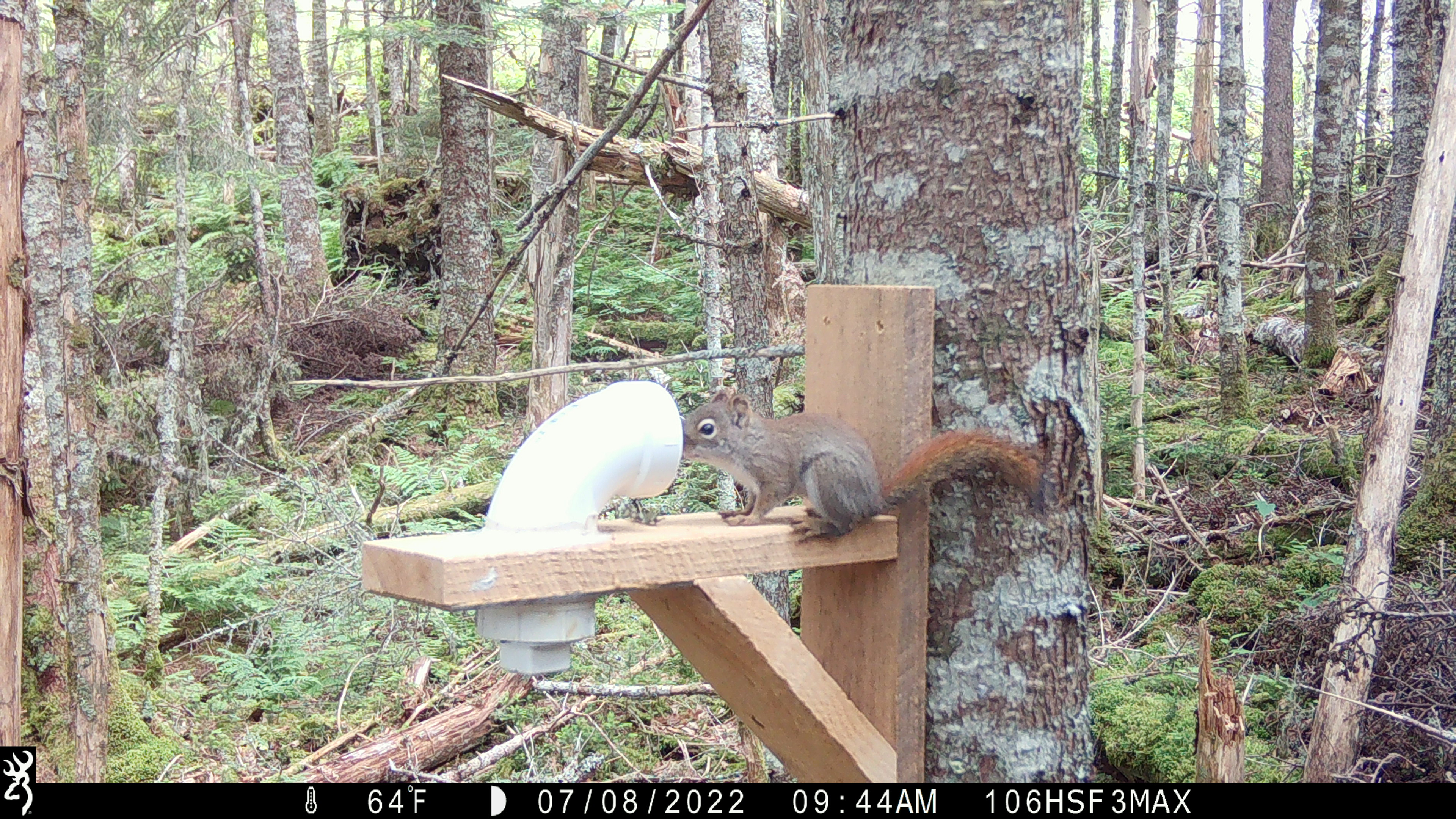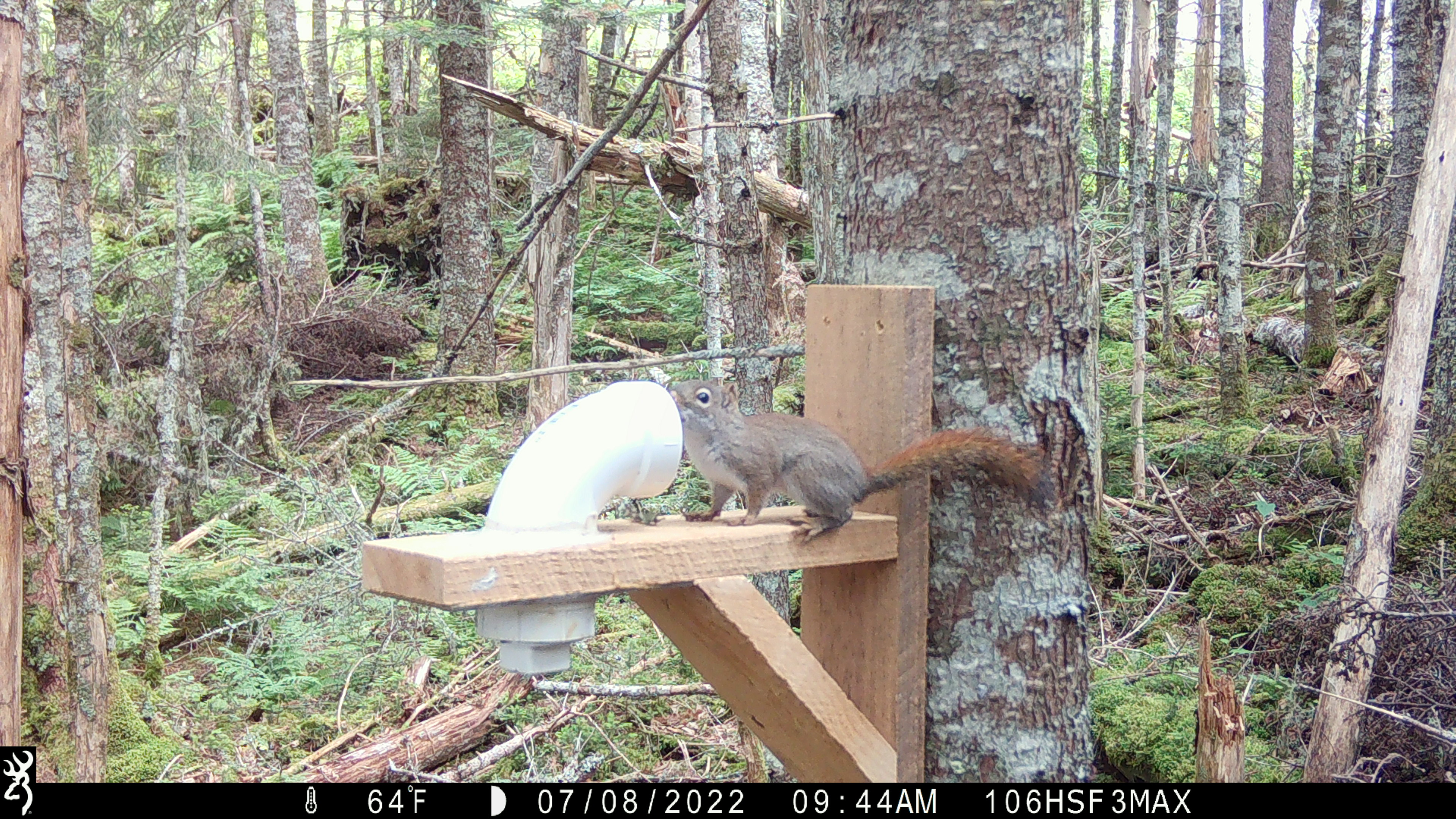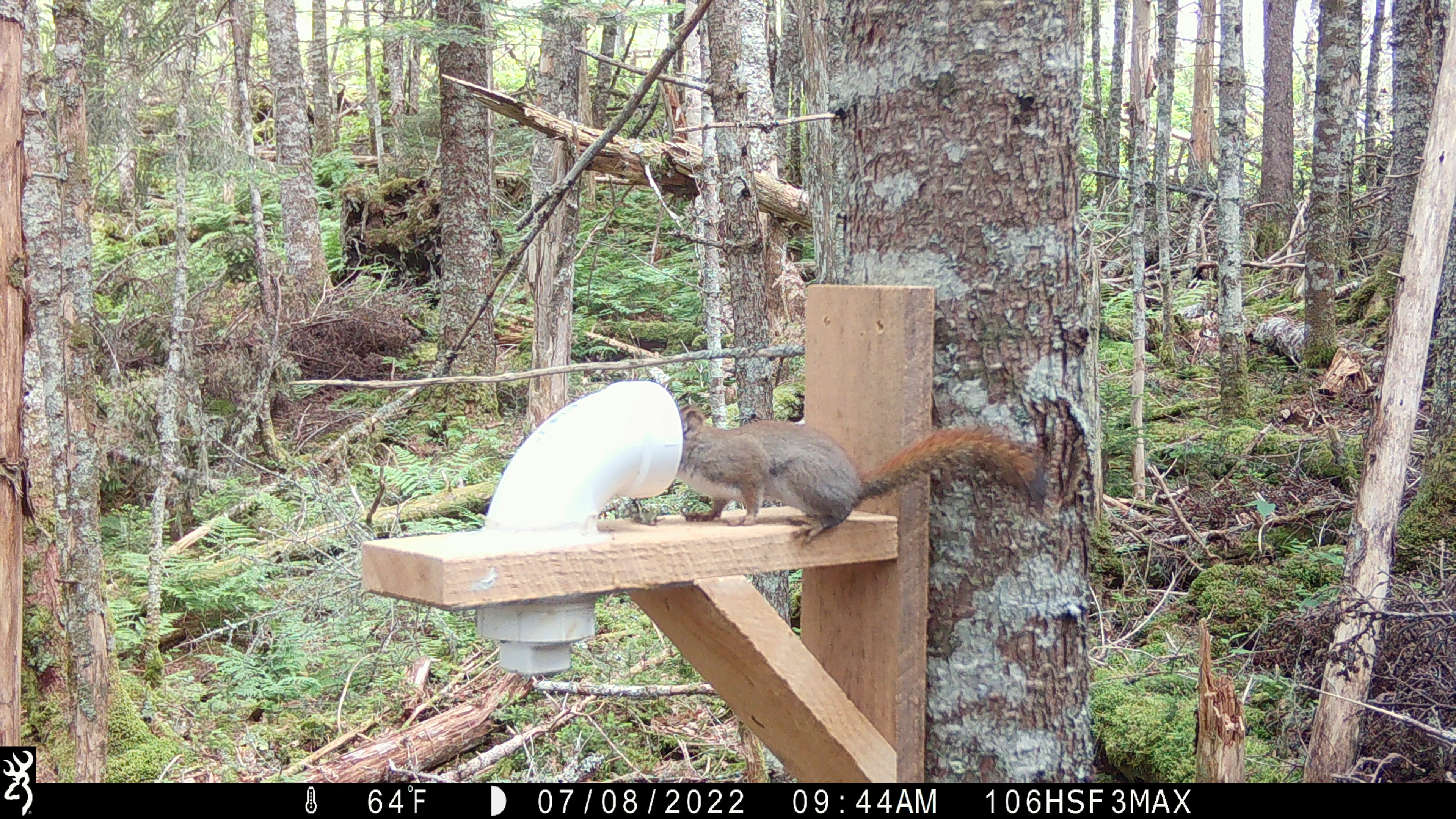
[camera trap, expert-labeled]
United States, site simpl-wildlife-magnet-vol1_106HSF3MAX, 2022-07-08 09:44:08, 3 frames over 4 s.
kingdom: Animalia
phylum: Chordata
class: Mammalia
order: Rodentia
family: Sciuridae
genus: Tamiasciurus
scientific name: Tamiasciurus hudsonicus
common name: red squirrel